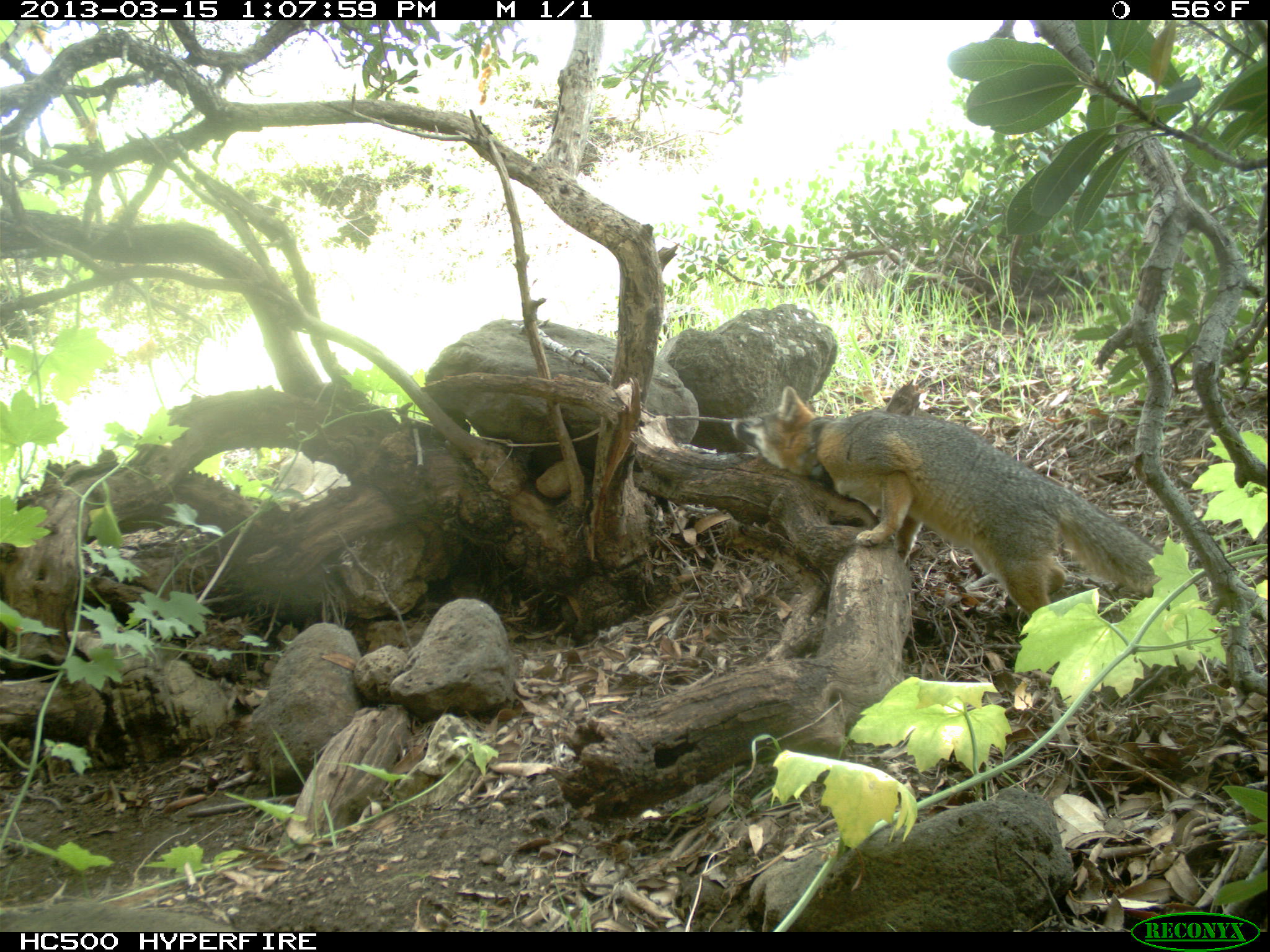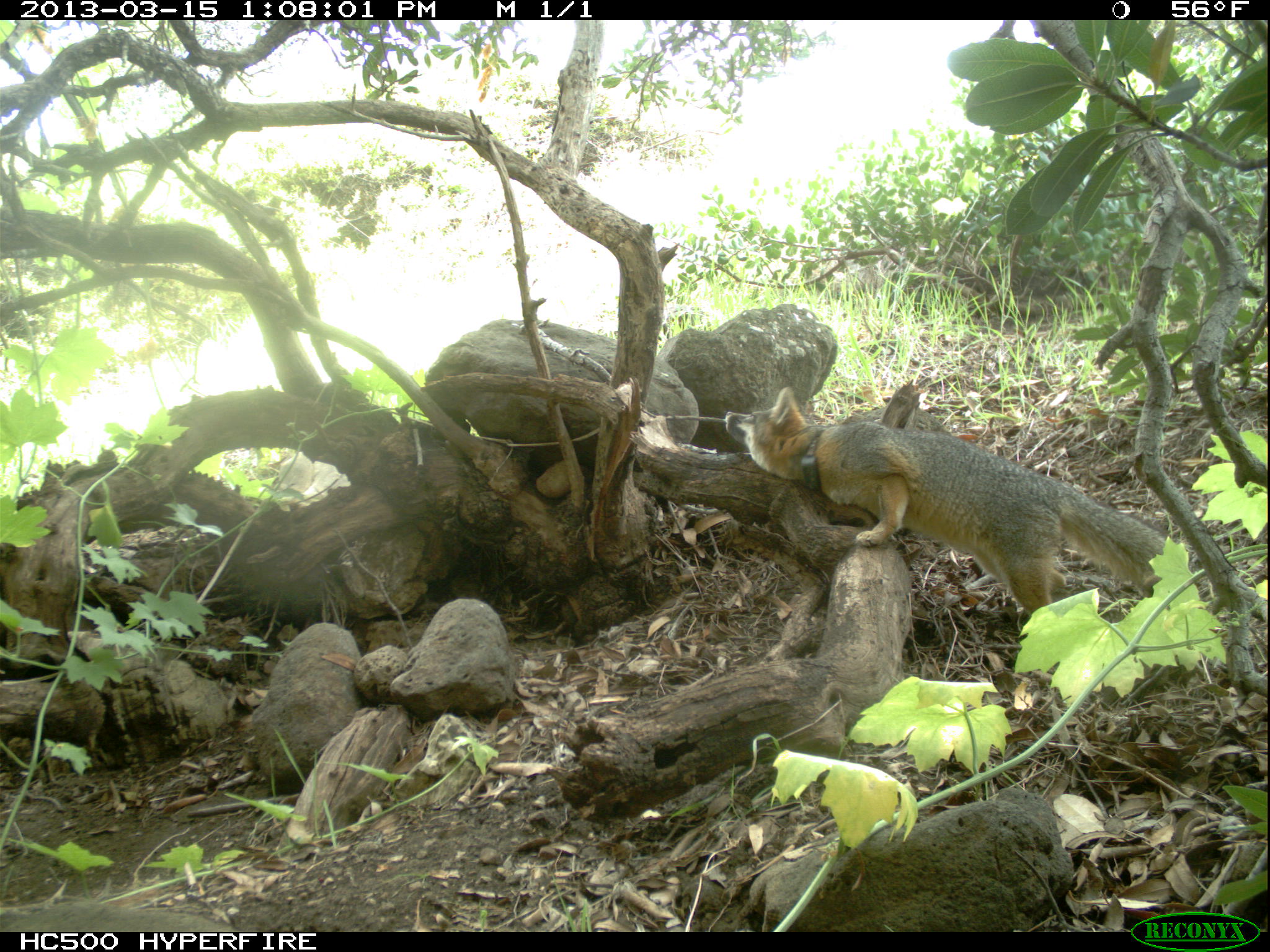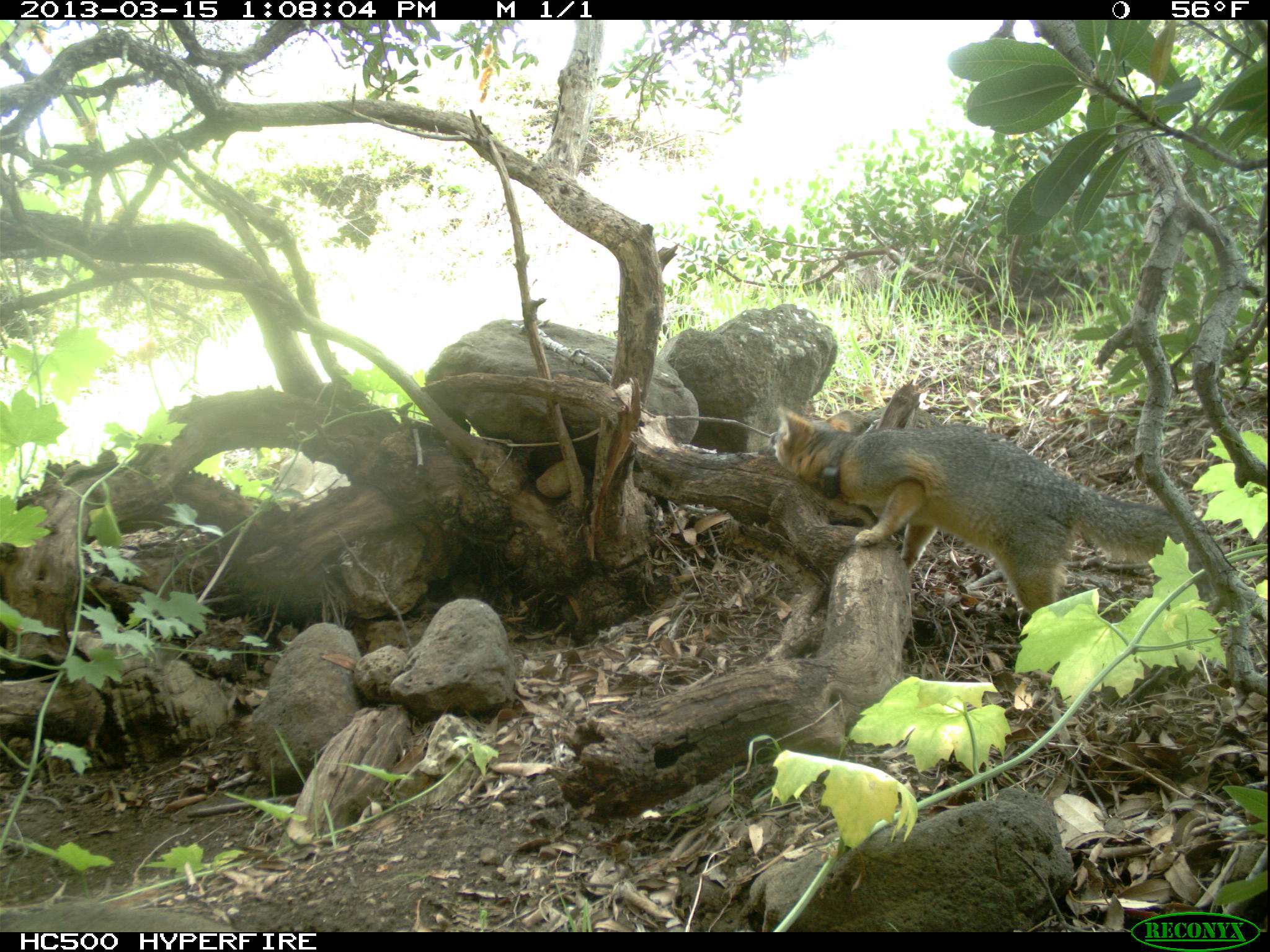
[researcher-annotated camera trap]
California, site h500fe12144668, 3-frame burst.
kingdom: Animalia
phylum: Chordata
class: Mammalia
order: Carnivora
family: Canidae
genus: Urocyon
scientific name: Urocyon littoralis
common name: island fox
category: fox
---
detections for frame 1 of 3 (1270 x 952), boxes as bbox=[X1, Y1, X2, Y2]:
fox: bbox=[730, 386, 1169, 622]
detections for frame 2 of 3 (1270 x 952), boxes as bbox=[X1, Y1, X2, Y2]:
fox: bbox=[724, 386, 1166, 619]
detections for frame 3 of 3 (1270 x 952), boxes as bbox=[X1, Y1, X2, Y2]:
fox: bbox=[769, 405, 1213, 618]